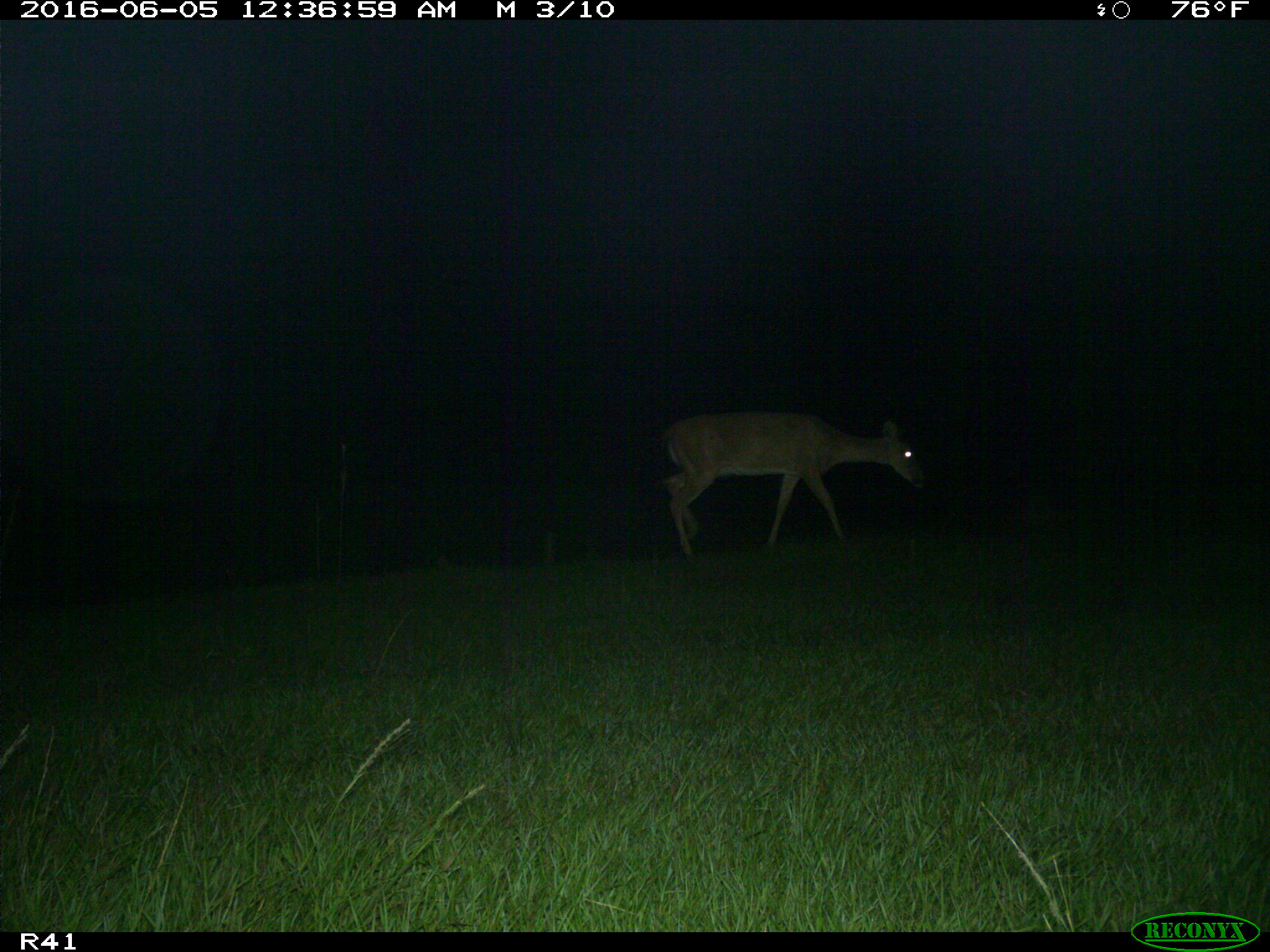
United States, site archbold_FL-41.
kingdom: Animalia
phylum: Chordata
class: Mammalia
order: Artiodactyla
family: Cervidae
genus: Odocoileus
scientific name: Odocoileus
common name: deer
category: unidentified deer